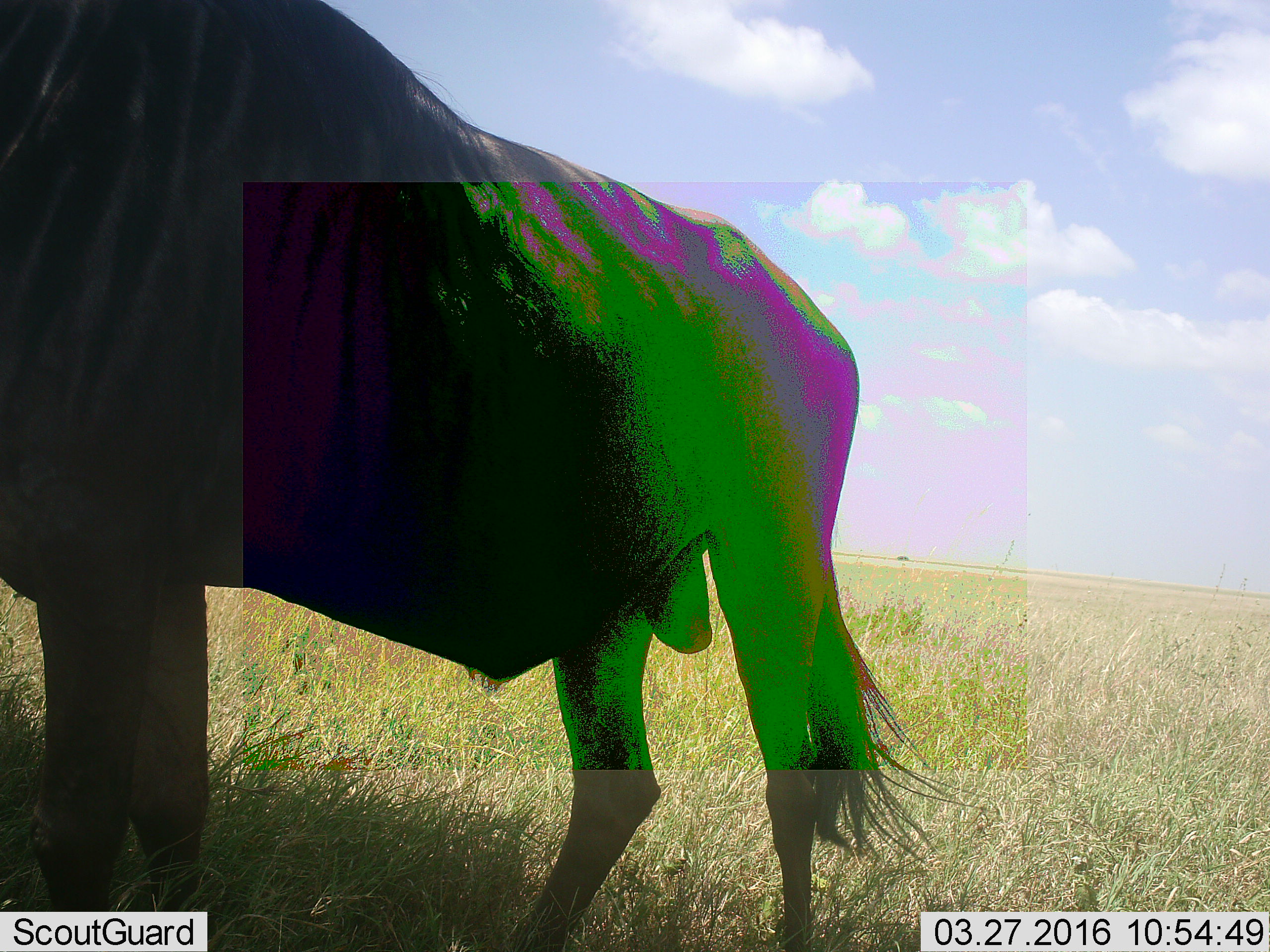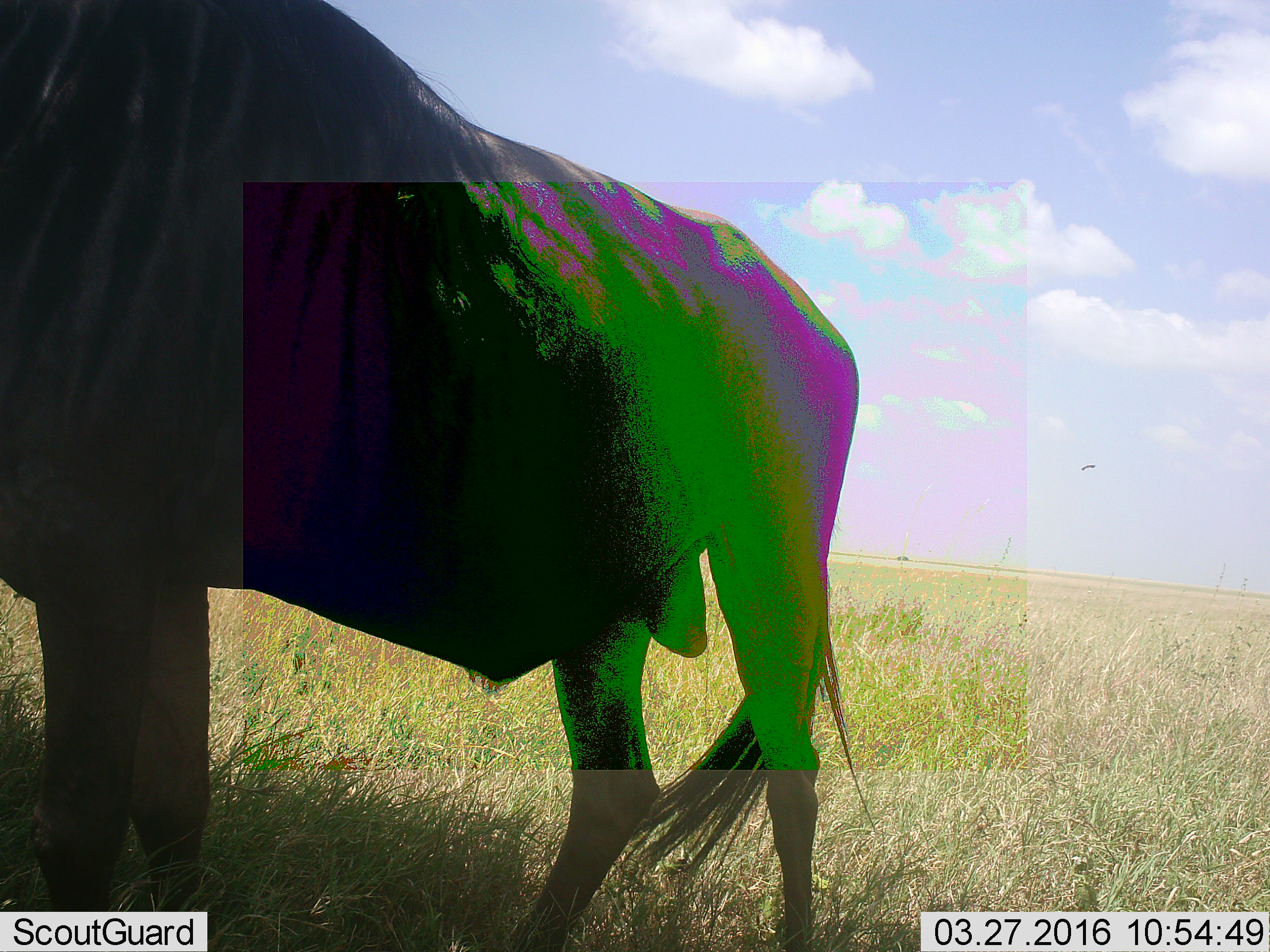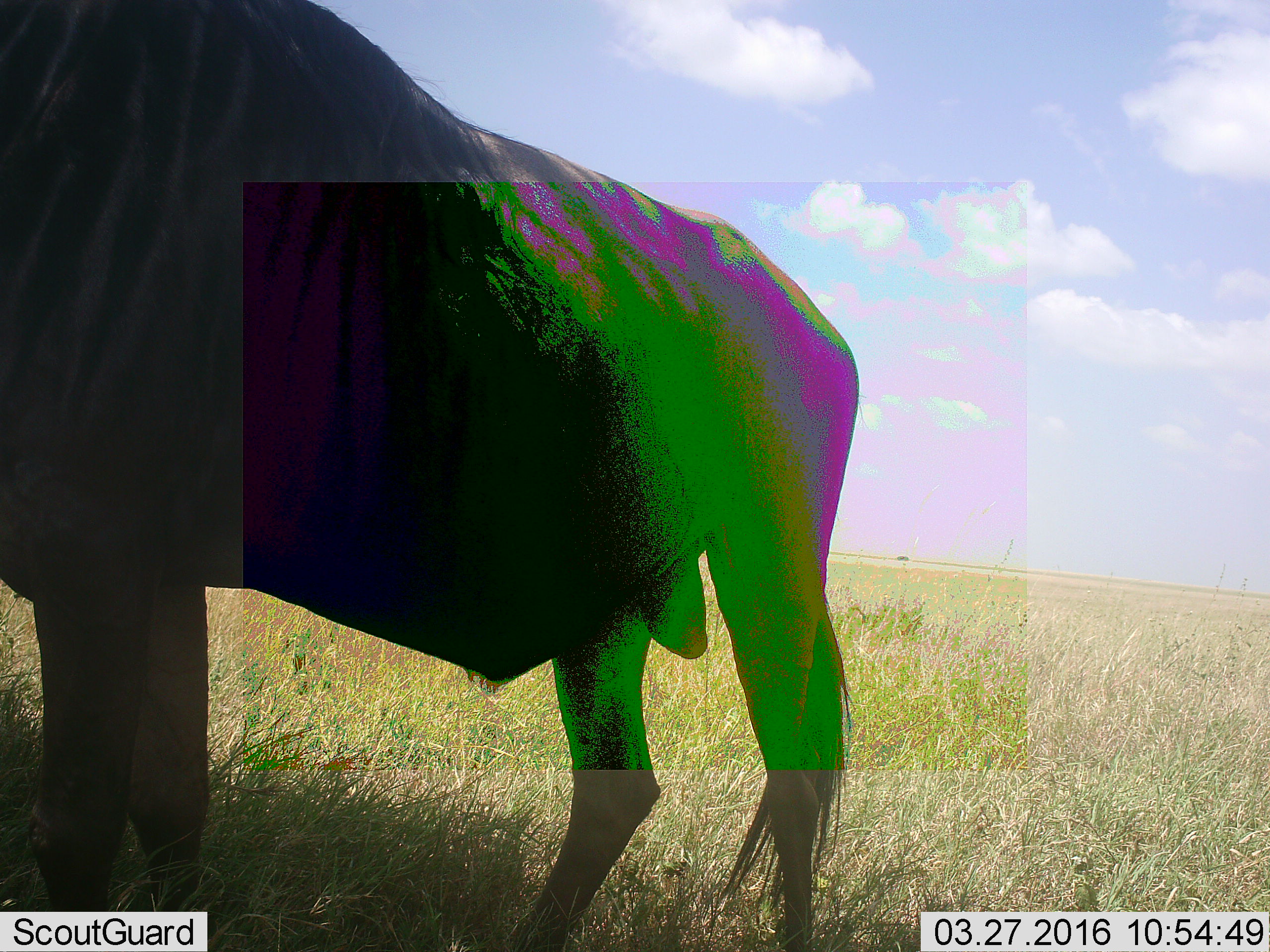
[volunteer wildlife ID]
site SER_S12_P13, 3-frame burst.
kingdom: Animalia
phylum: Chordata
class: Mammalia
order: Artiodactyla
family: Bovidae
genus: Connochaetes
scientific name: Connochaetes taurinus taurinus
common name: blue wildebeest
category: wildebeestblue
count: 1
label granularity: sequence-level